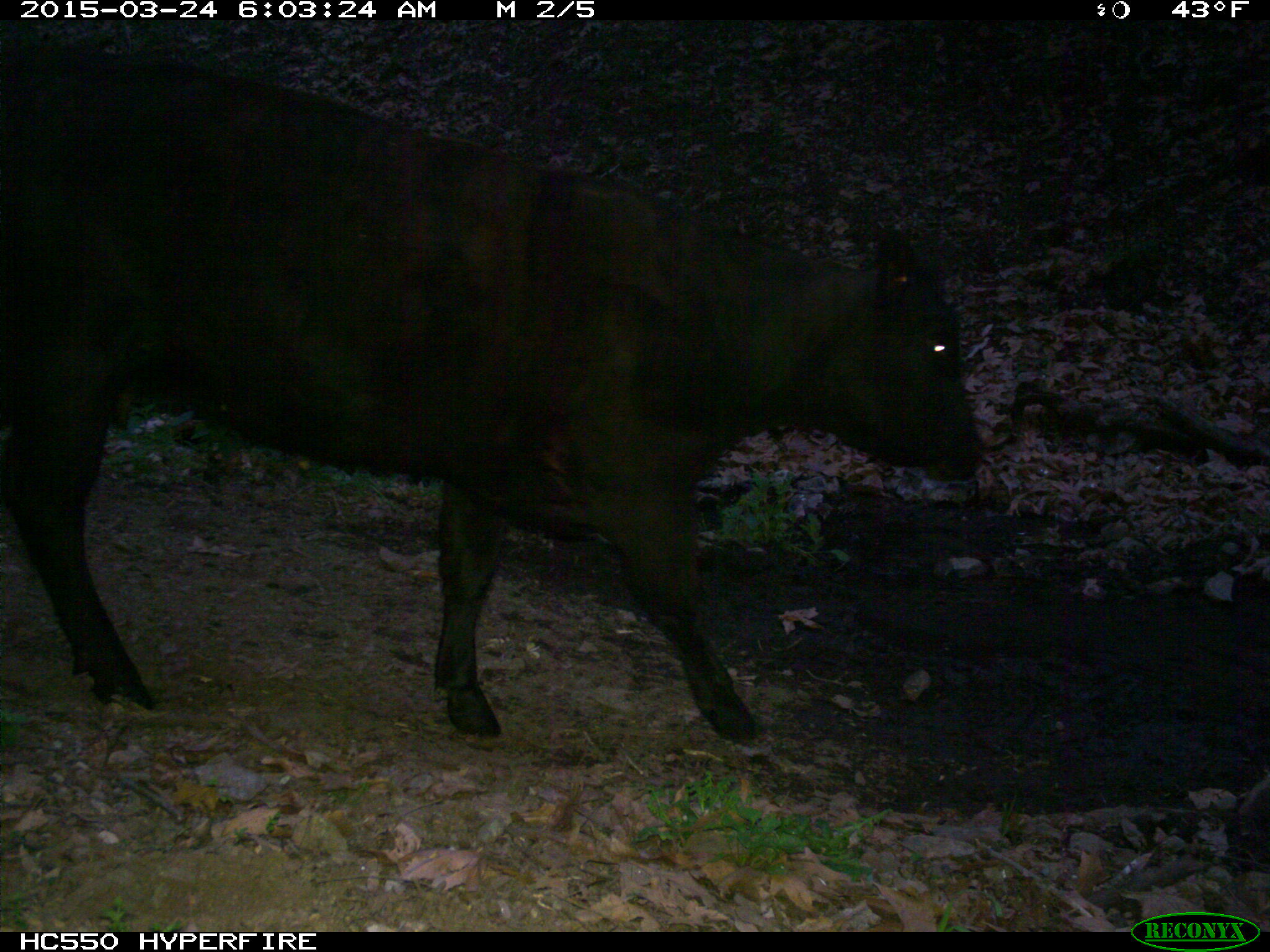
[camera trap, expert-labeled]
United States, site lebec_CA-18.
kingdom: Animalia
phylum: Chordata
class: Mammalia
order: Artiodactyla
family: Bovidae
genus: Bos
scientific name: Bos taurus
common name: domestic cow